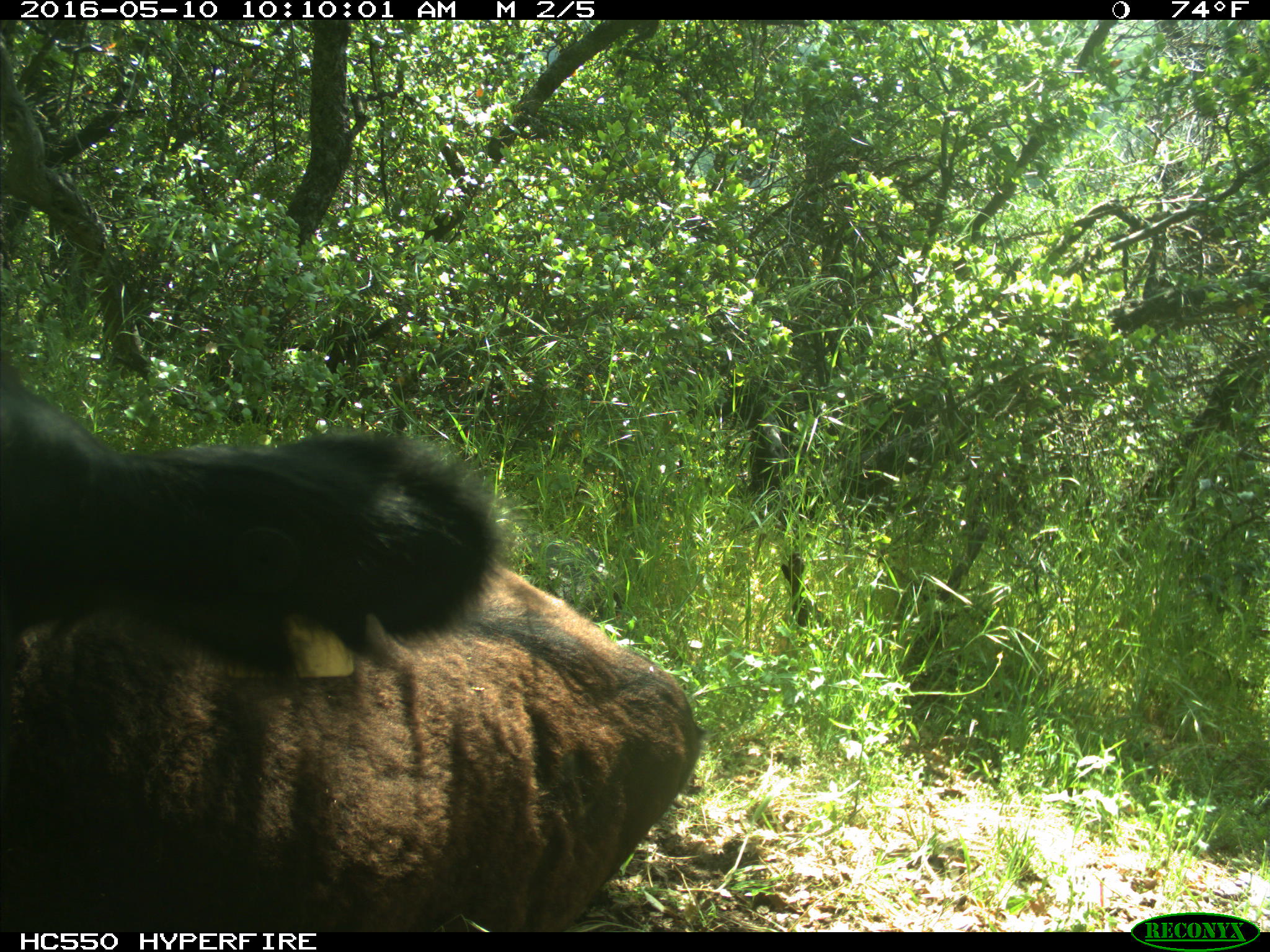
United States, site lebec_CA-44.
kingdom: Animalia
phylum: Chordata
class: Mammalia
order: Artiodactyla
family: Bovidae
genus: Bos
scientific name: Bos taurus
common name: domestic cow